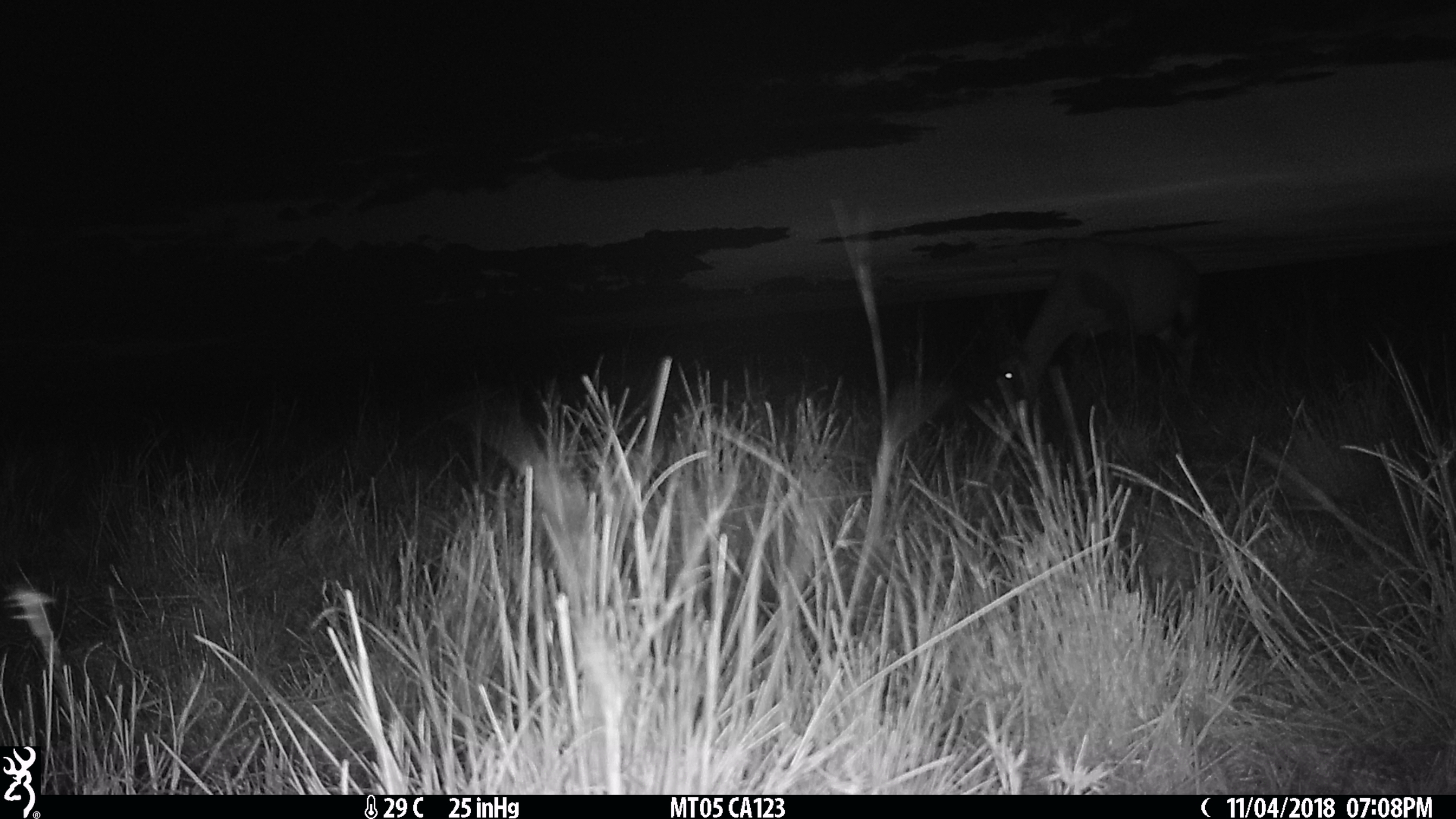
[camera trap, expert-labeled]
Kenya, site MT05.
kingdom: Animalia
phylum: Chordata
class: Mammalia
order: Artiodactyla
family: Bovidae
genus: Damaliscus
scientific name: Damaliscus lunatus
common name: topi